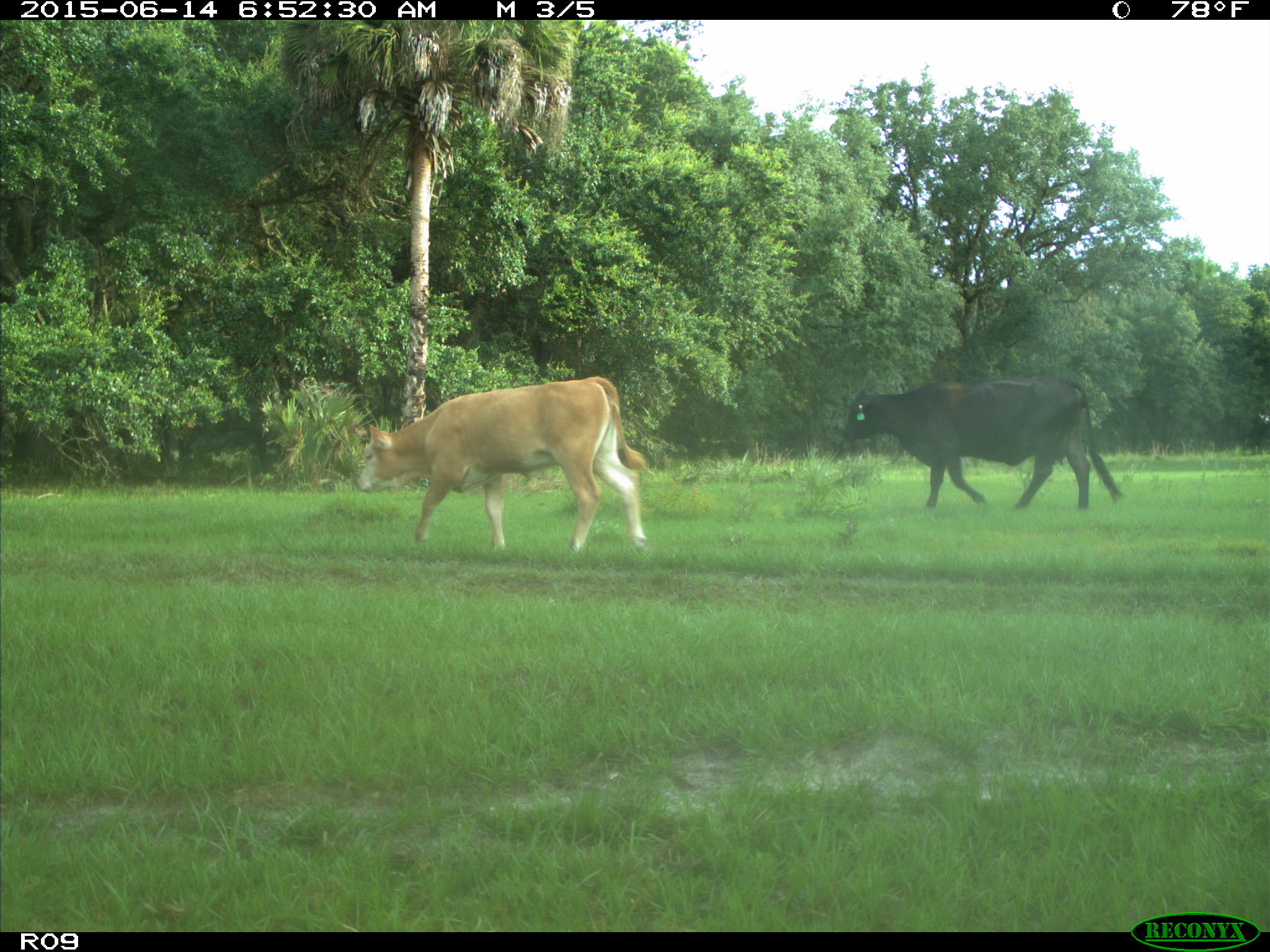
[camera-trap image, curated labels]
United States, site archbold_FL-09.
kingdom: Animalia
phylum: Chordata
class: Mammalia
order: Artiodactyla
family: Bovidae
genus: Bos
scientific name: Bos taurus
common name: domestic cow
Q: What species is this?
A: Bos taurus (domestic cow).